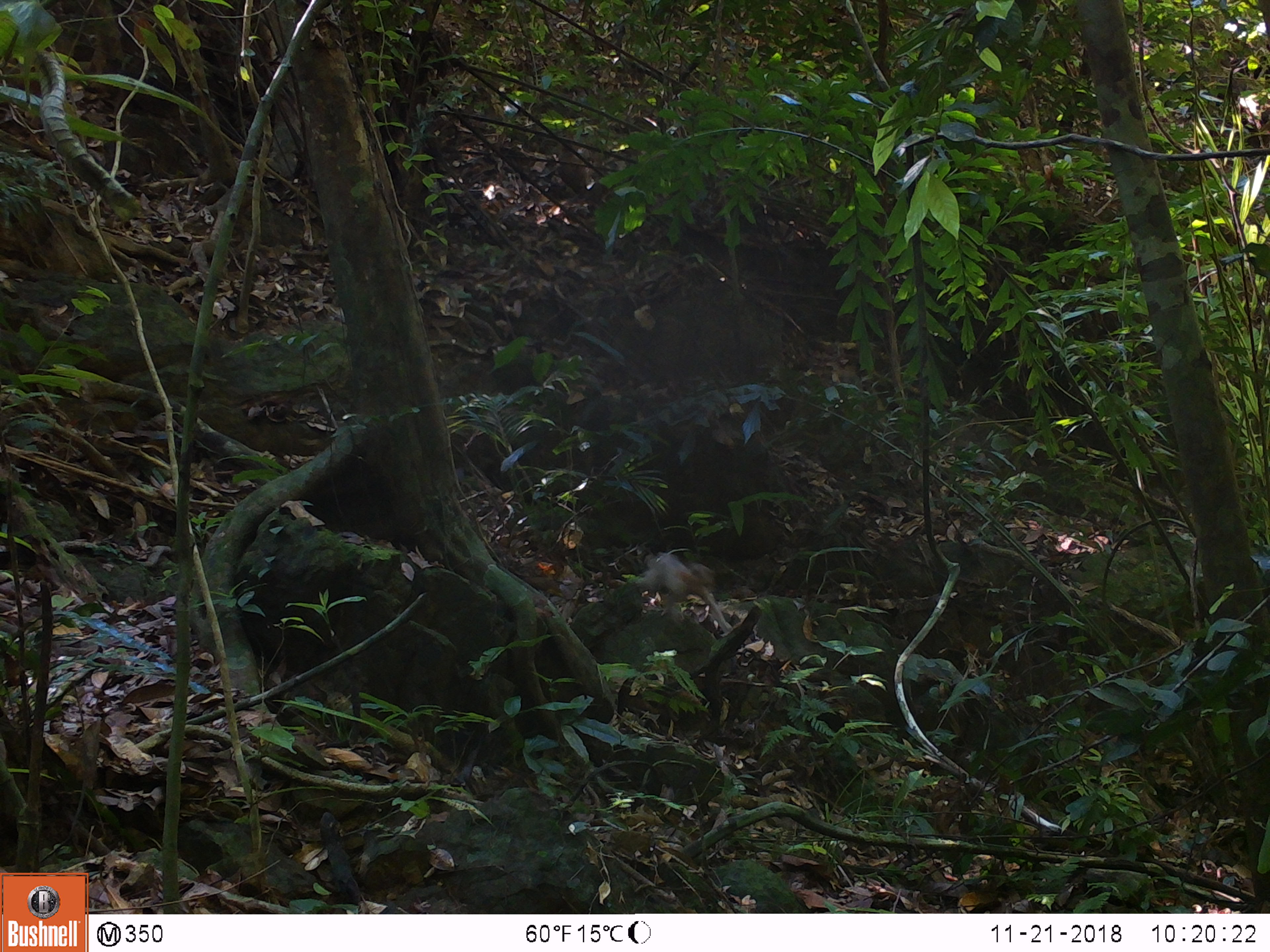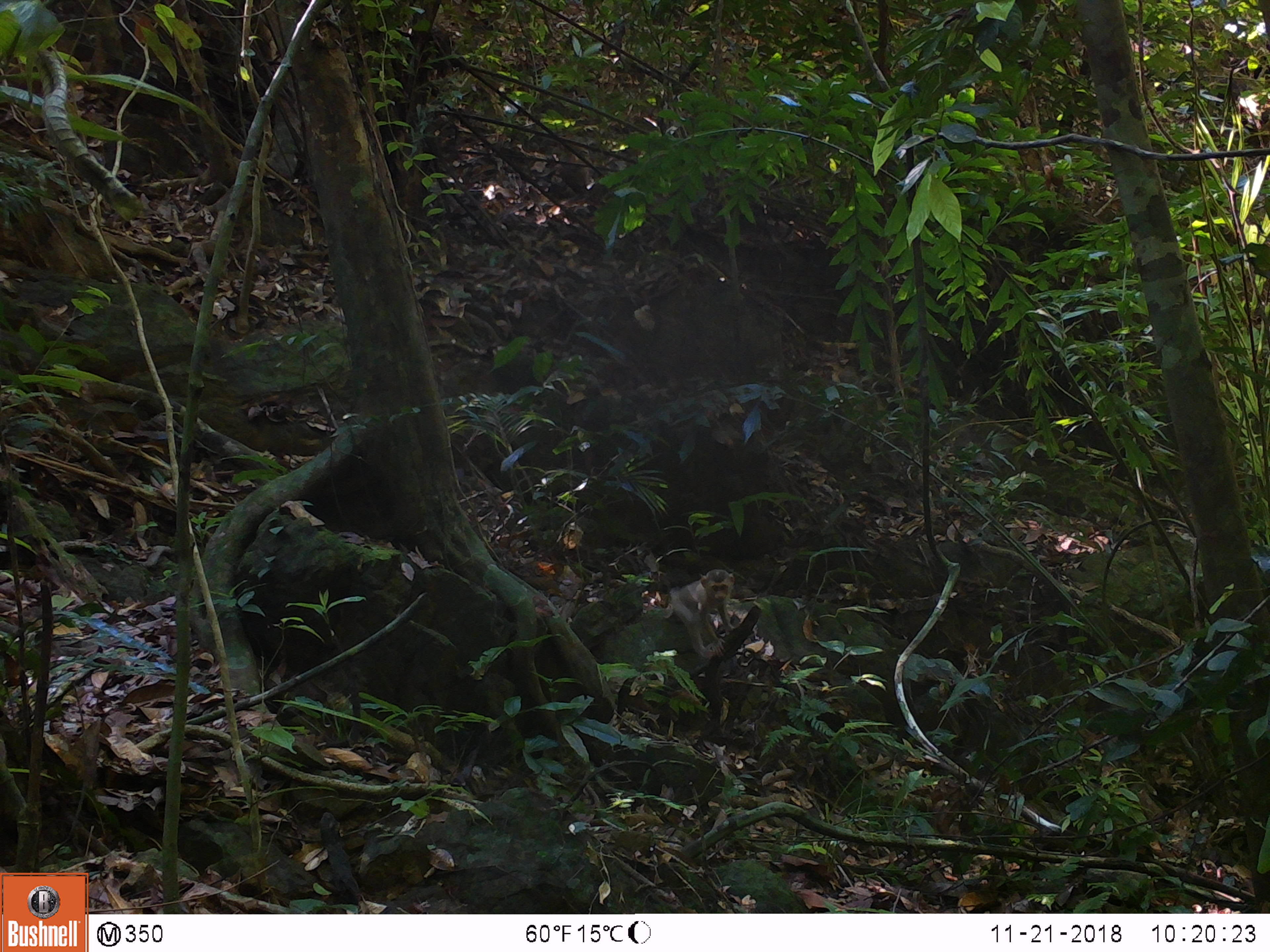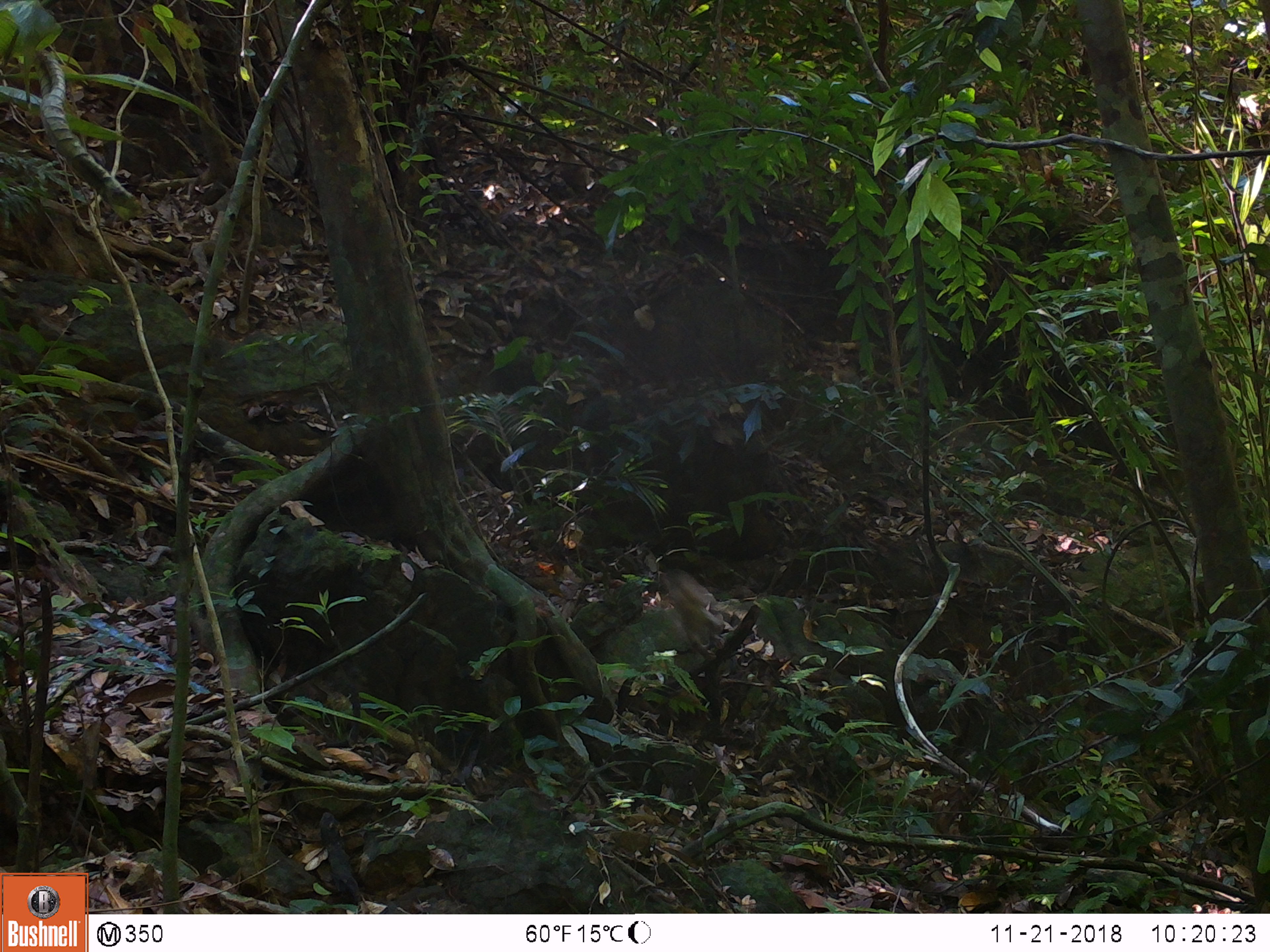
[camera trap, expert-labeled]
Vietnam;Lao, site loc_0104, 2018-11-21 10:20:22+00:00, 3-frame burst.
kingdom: Animalia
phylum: Chordata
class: Mammalia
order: Primates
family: Cercopithecidae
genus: Macaca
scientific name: Macaca nemestrina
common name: pig-tailed macaque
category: pig tailed macaque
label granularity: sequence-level